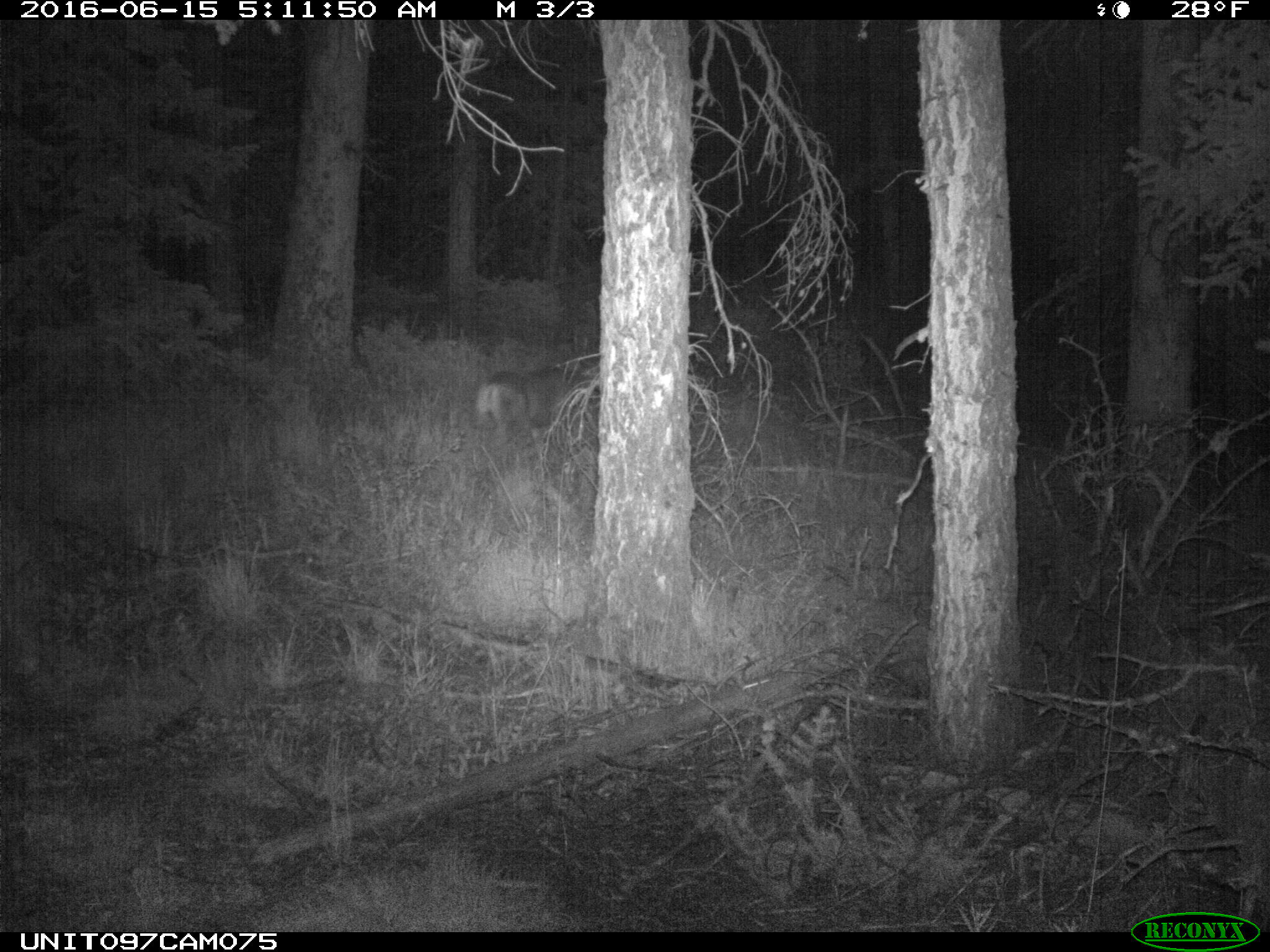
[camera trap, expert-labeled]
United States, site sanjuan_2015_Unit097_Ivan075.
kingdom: Animalia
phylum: Chordata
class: Mammalia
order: Artiodactyla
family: Cervidae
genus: Odocoileus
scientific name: Odocoileus hemionus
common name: mule deer